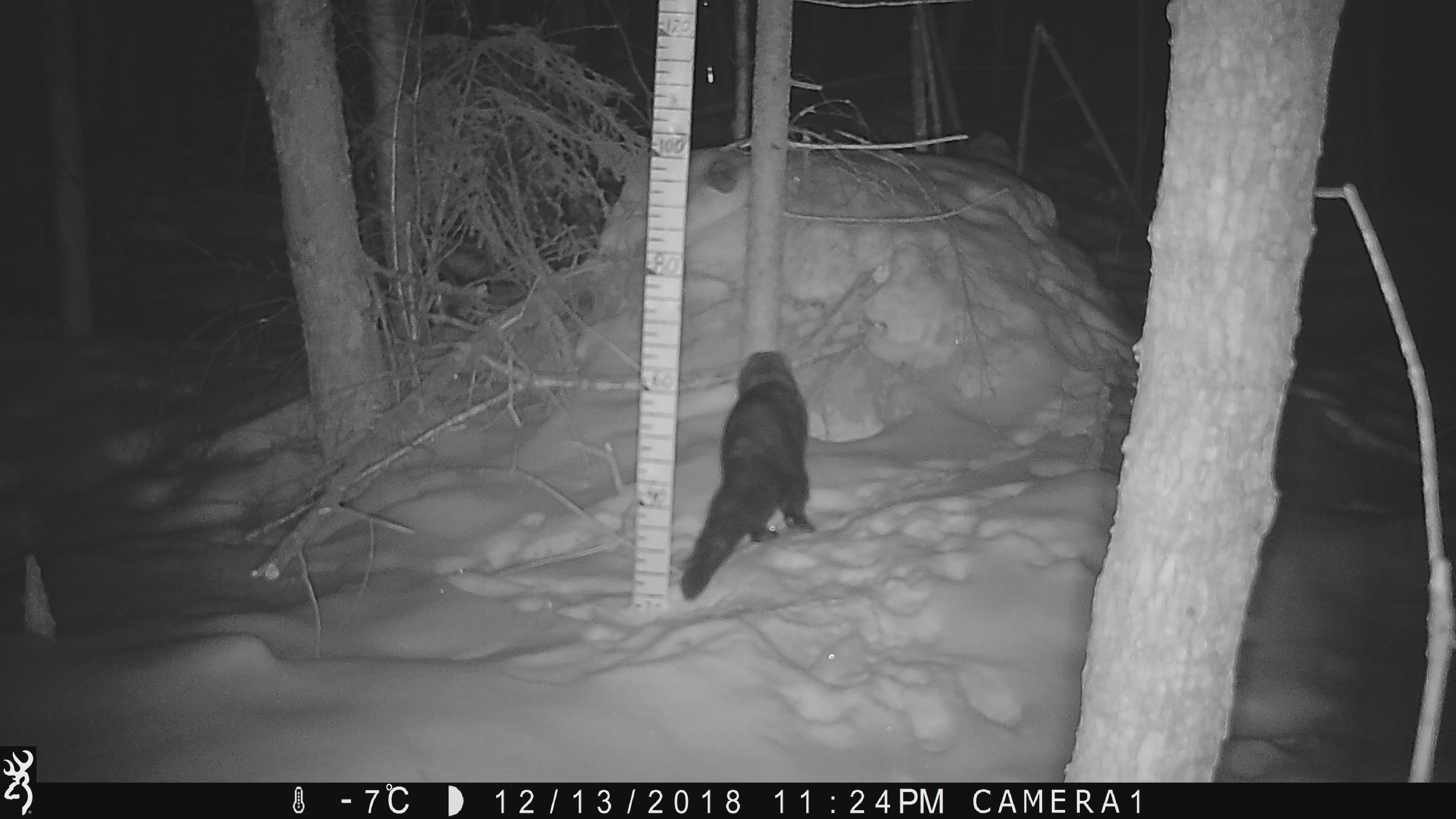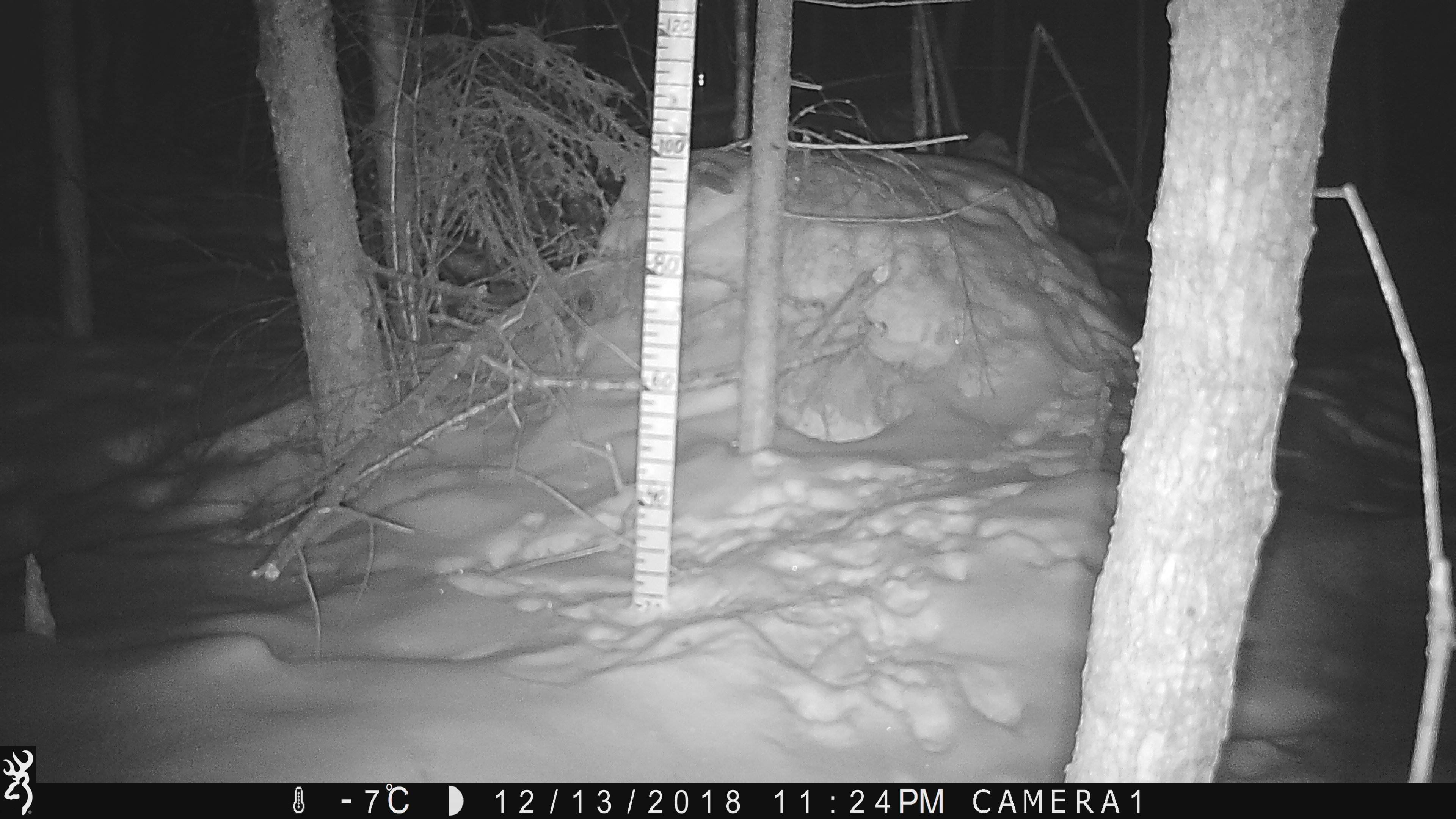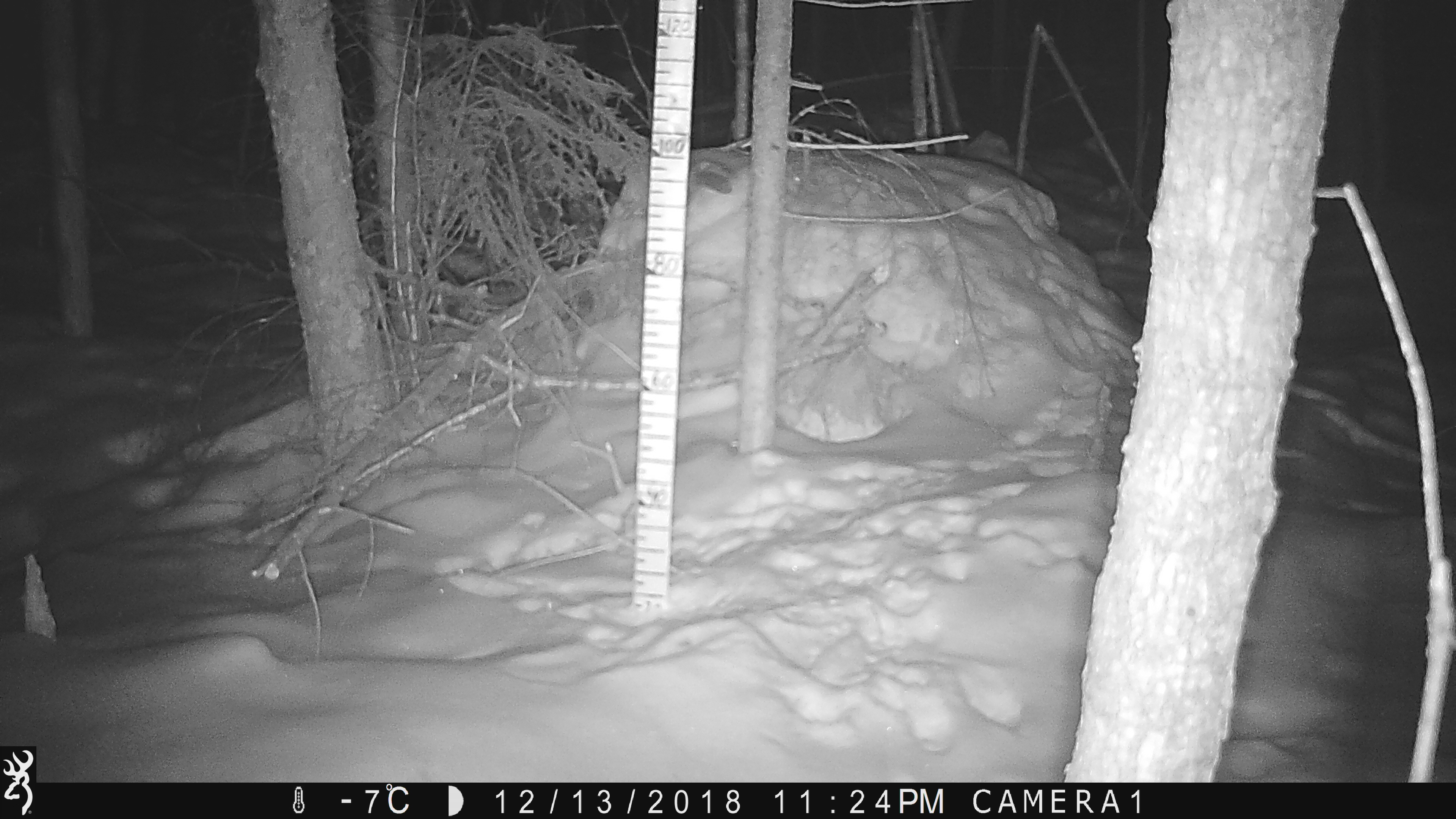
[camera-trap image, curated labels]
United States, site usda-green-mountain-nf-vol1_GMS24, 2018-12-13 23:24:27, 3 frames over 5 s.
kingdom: Animalia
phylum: Chordata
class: Mammalia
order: Carnivora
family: Mustelidae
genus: Pekania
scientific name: Pekania pennanti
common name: fisher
Fisher (Pekania pennanti).